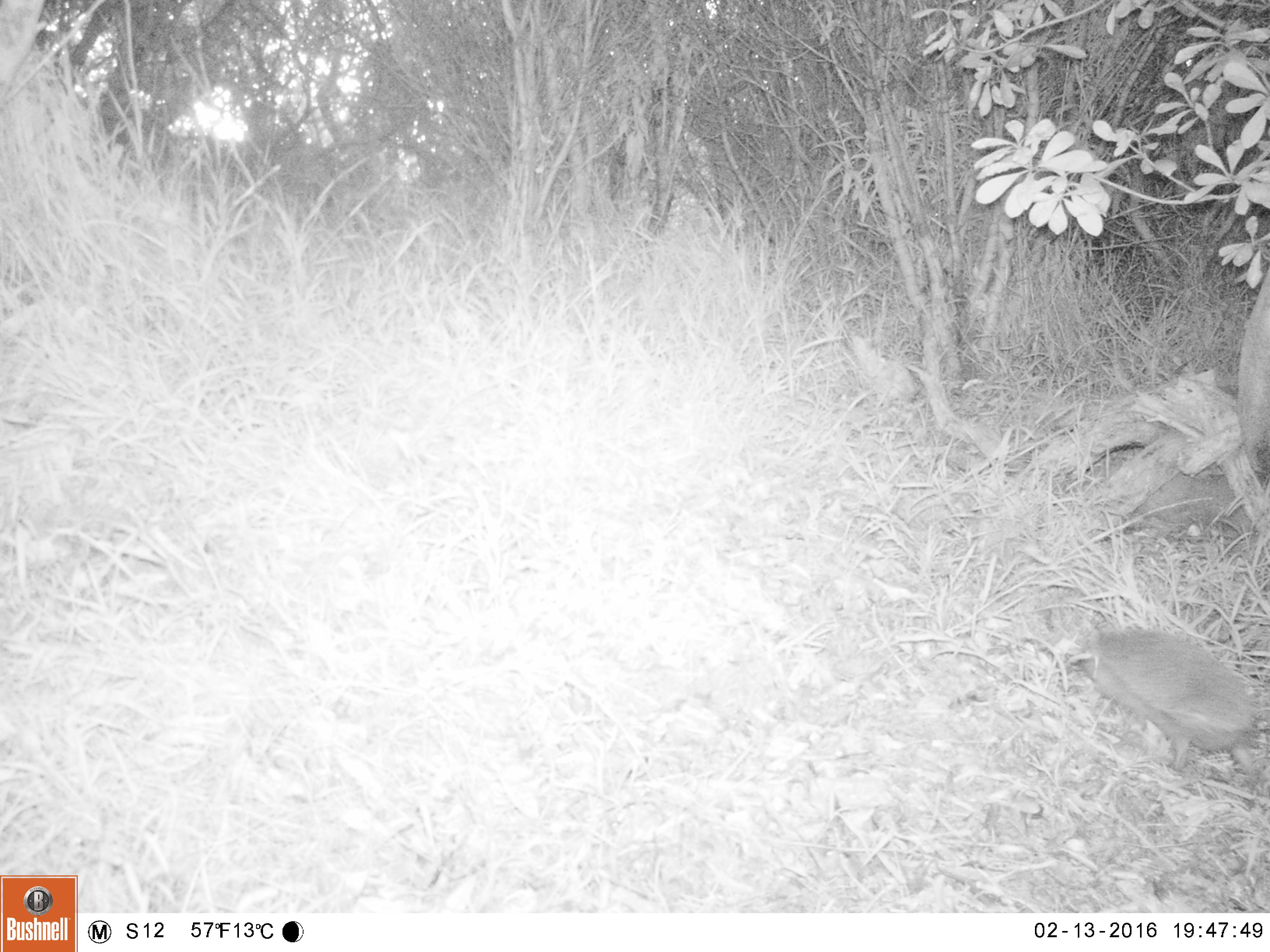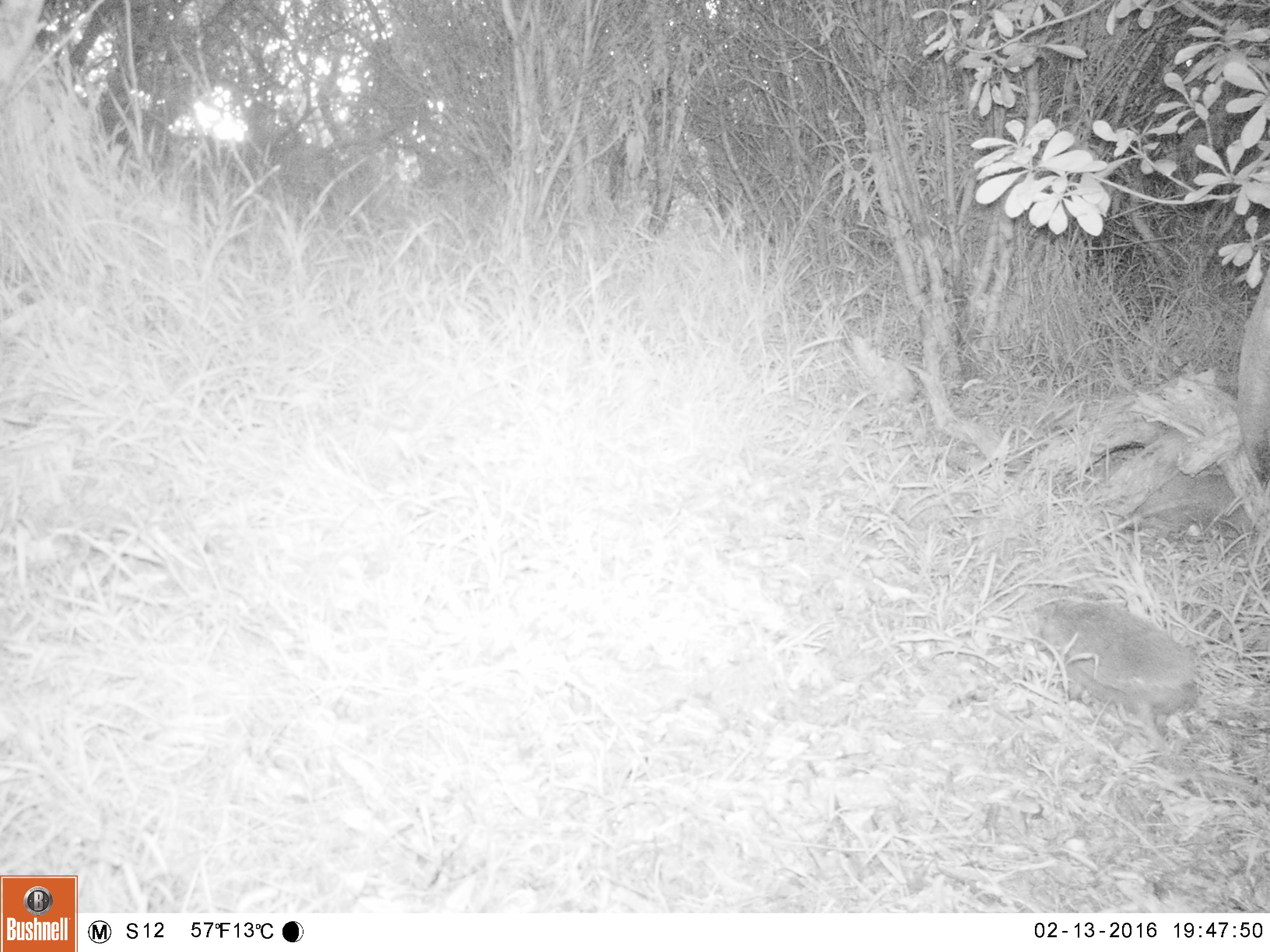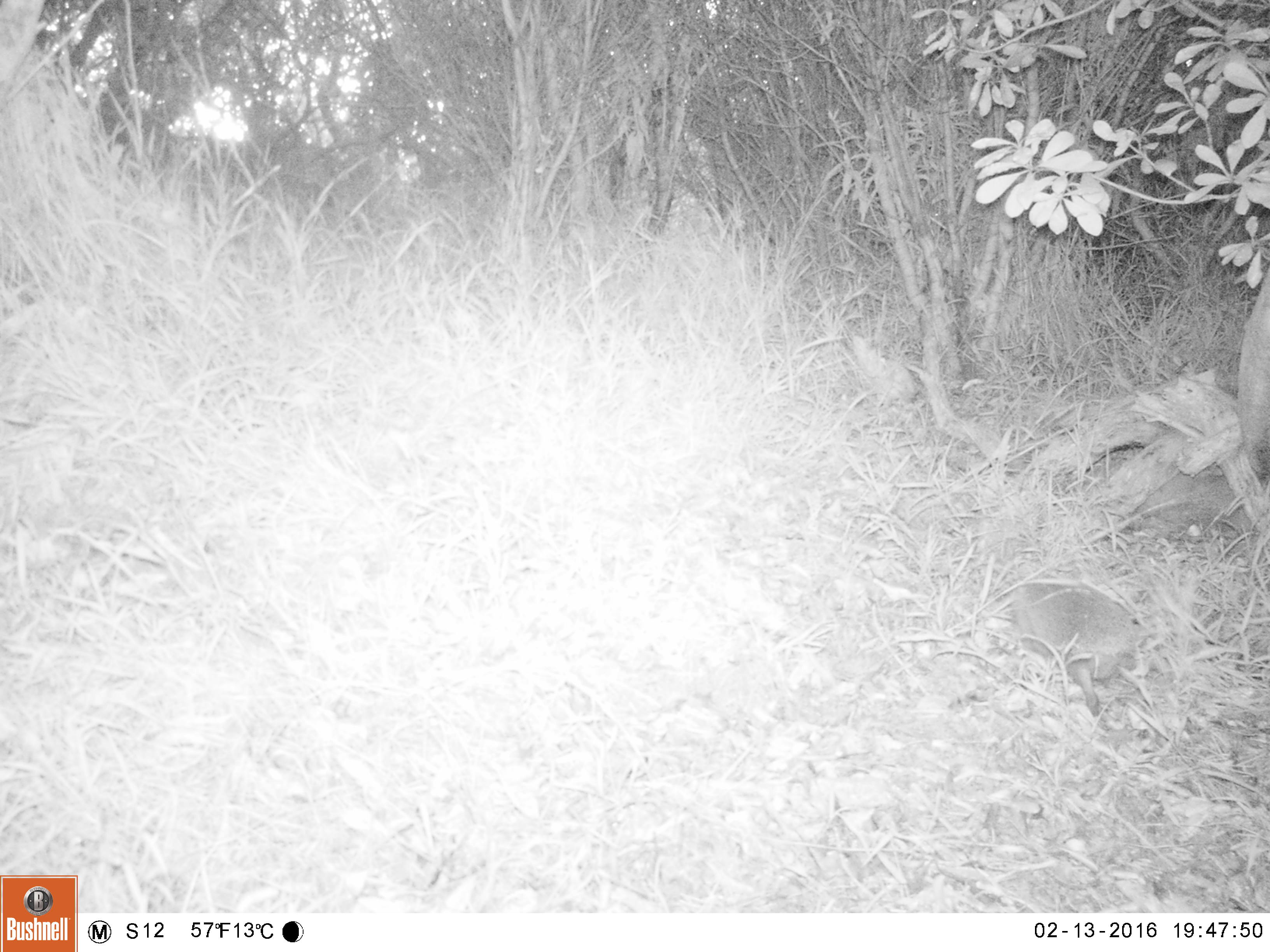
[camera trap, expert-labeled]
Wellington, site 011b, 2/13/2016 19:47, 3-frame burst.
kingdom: Animalia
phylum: Chordata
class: Mammalia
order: Eulipotyphla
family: Erinaceidae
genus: Erinaceus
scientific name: Erinaceus europaeus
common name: hedgehog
Hedgehog (Erinaceus europaeus).